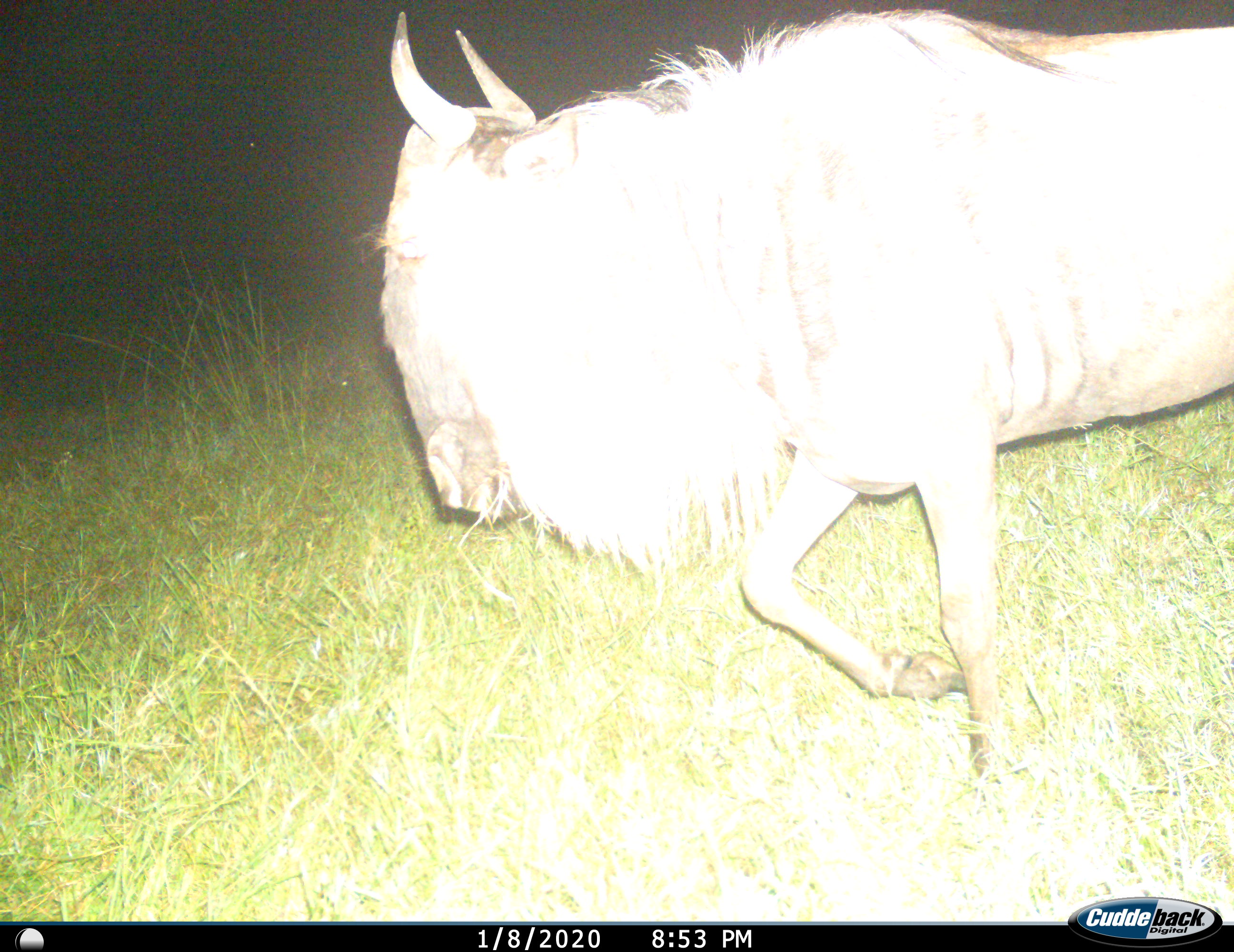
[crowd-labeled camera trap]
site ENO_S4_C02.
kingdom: Animalia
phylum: Chordata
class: Mammalia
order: Artiodactyla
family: Bovidae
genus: Connochaetes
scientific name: Connochaetes taurinus taurinus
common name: blue wildebeest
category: wildebeestblue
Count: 1.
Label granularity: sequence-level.